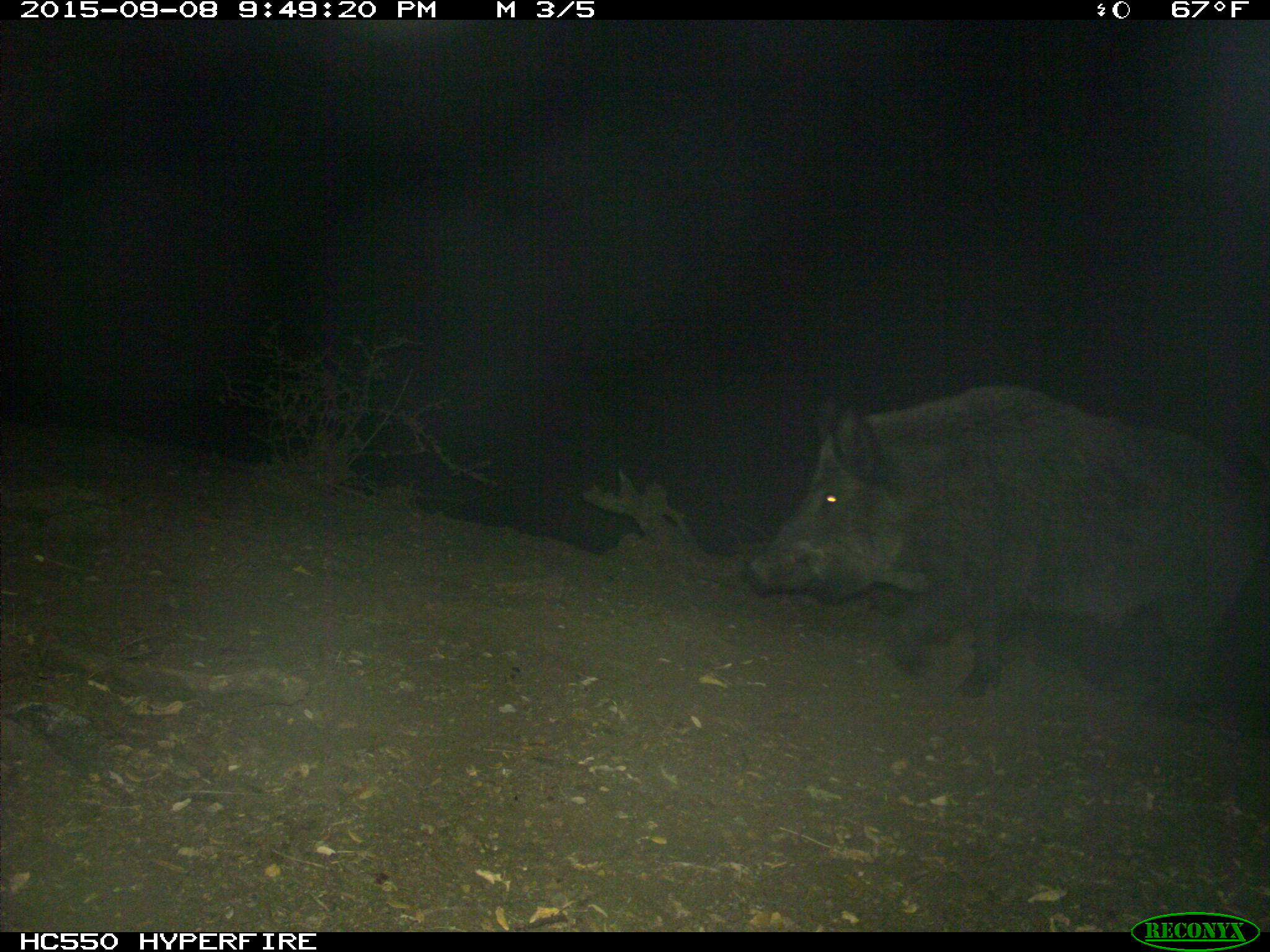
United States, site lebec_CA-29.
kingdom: Animalia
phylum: Chordata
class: Mammalia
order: Artiodactyla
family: Suidae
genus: Sus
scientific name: Sus scrofa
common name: wild boar